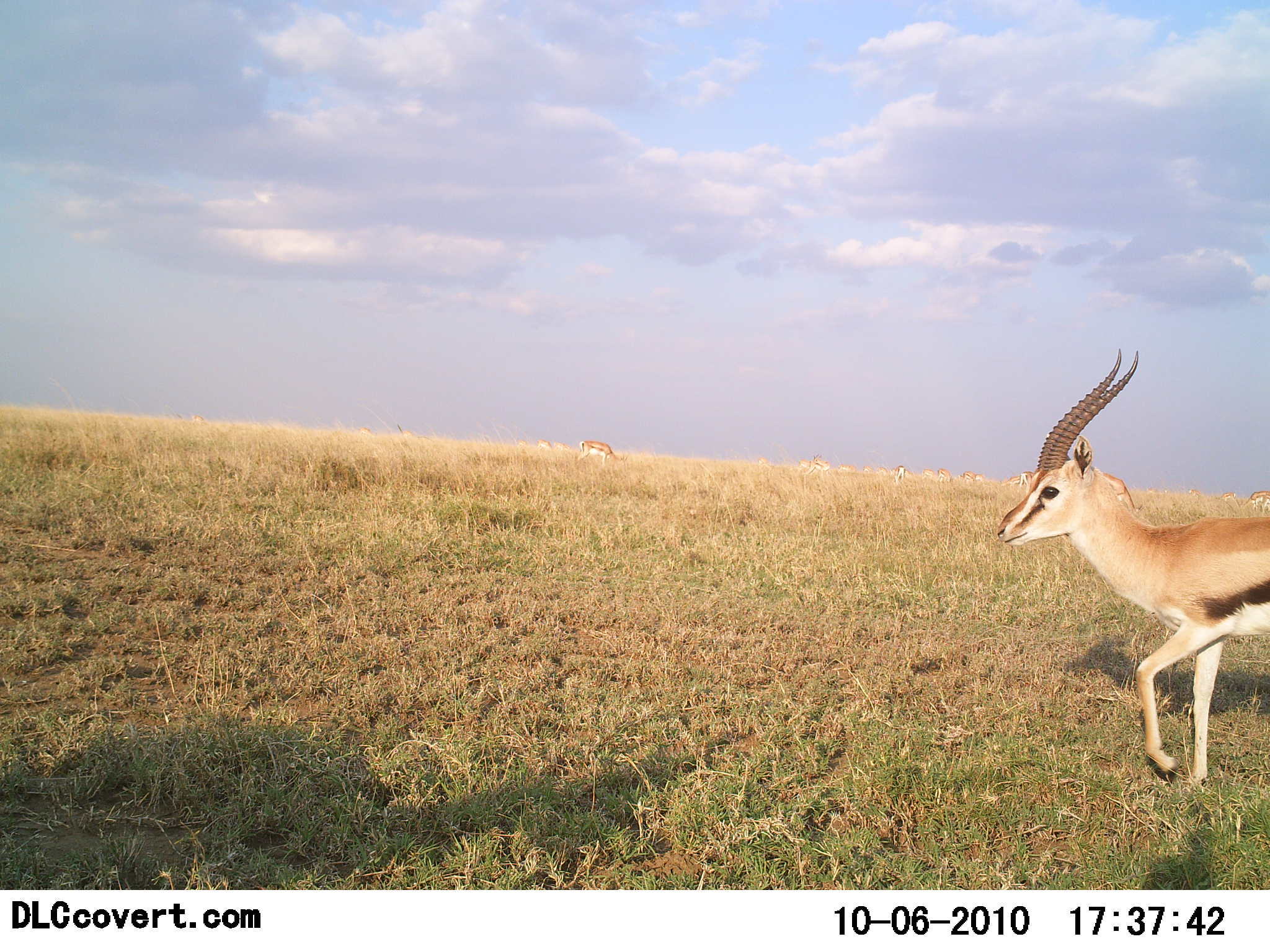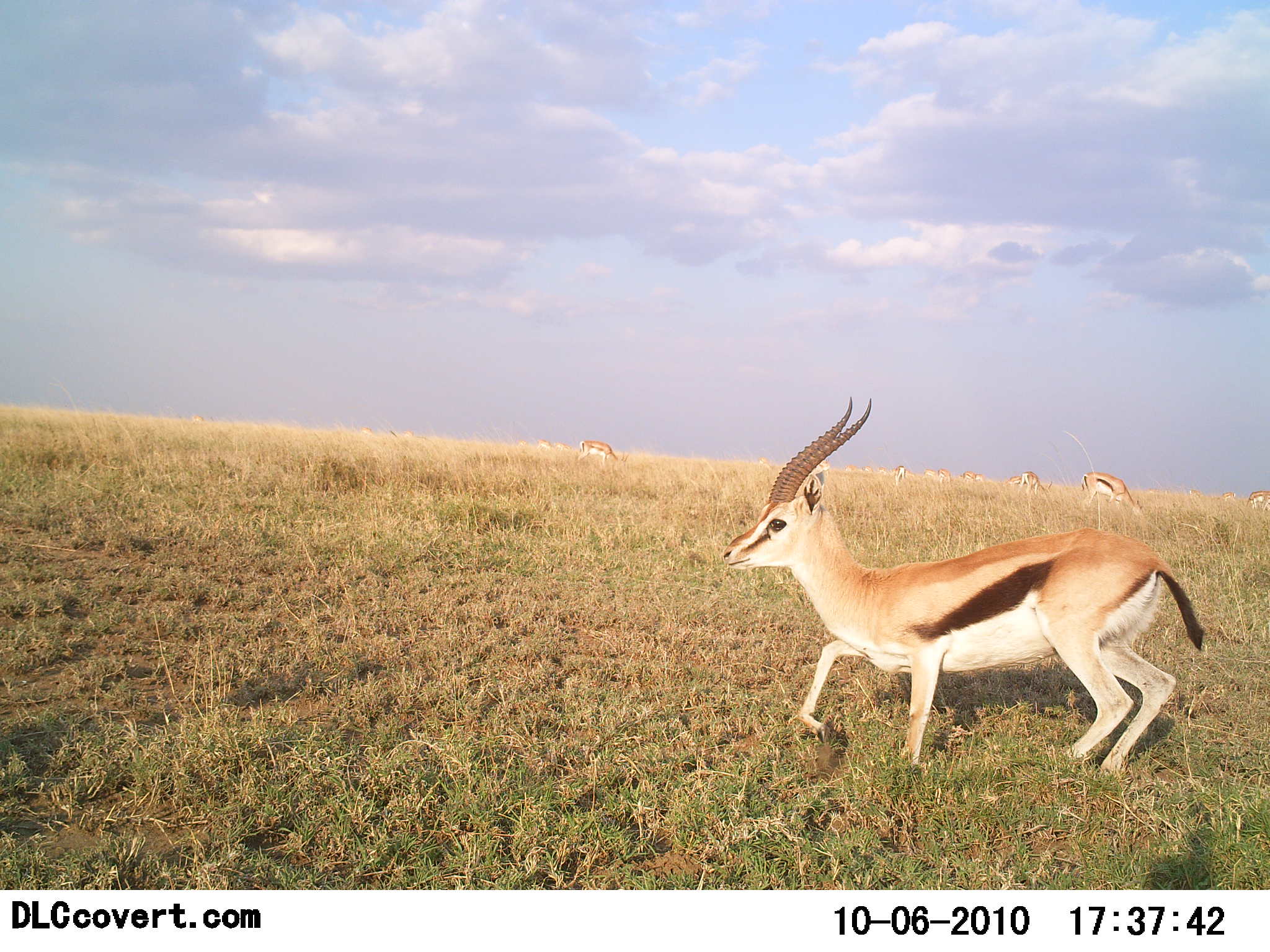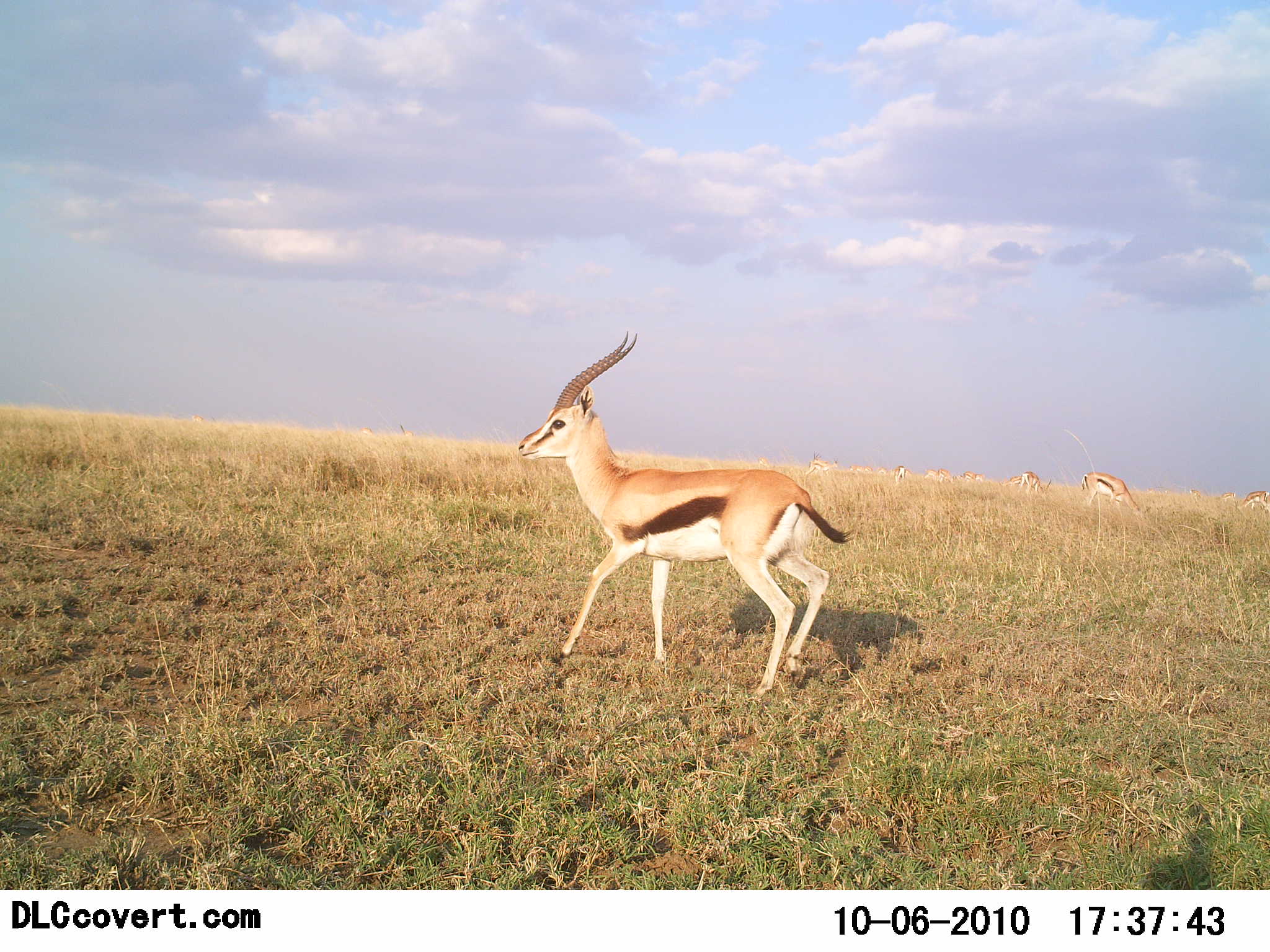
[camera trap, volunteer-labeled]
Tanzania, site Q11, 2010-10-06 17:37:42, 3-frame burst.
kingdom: Animalia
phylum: Chordata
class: Mammalia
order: Artiodactyla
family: Bovidae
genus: Eudorcas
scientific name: Eudorcas thomsonii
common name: thomson's gazelle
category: gazellethomsons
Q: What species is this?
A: Gazellethomsons (thomson's gazelle) (Eudorcas thomsonii).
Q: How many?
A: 8.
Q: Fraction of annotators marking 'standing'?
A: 18%.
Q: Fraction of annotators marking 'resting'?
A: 0%.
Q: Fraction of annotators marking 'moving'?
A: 91%.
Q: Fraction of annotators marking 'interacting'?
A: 0%.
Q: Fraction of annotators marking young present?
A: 0%.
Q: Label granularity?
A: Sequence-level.